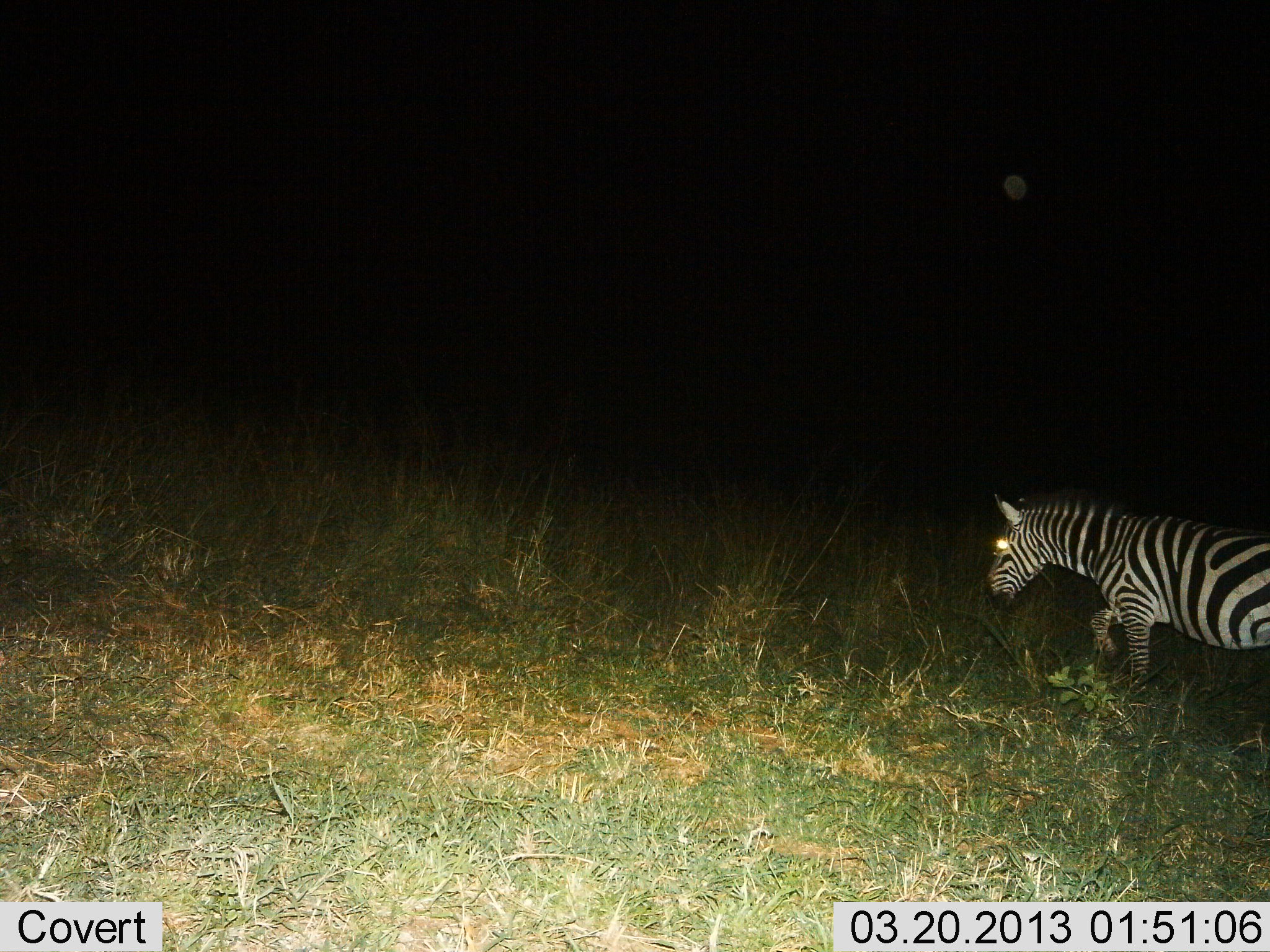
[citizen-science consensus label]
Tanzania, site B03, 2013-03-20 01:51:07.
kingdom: Animalia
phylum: Chordata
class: Mammalia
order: Perissodactyla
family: Equidae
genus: Equus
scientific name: Equus quagga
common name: plains zebra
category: zebra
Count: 1.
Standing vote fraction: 25%.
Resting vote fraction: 0%.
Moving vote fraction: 88%.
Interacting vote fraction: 0%.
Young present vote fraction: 0%.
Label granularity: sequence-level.